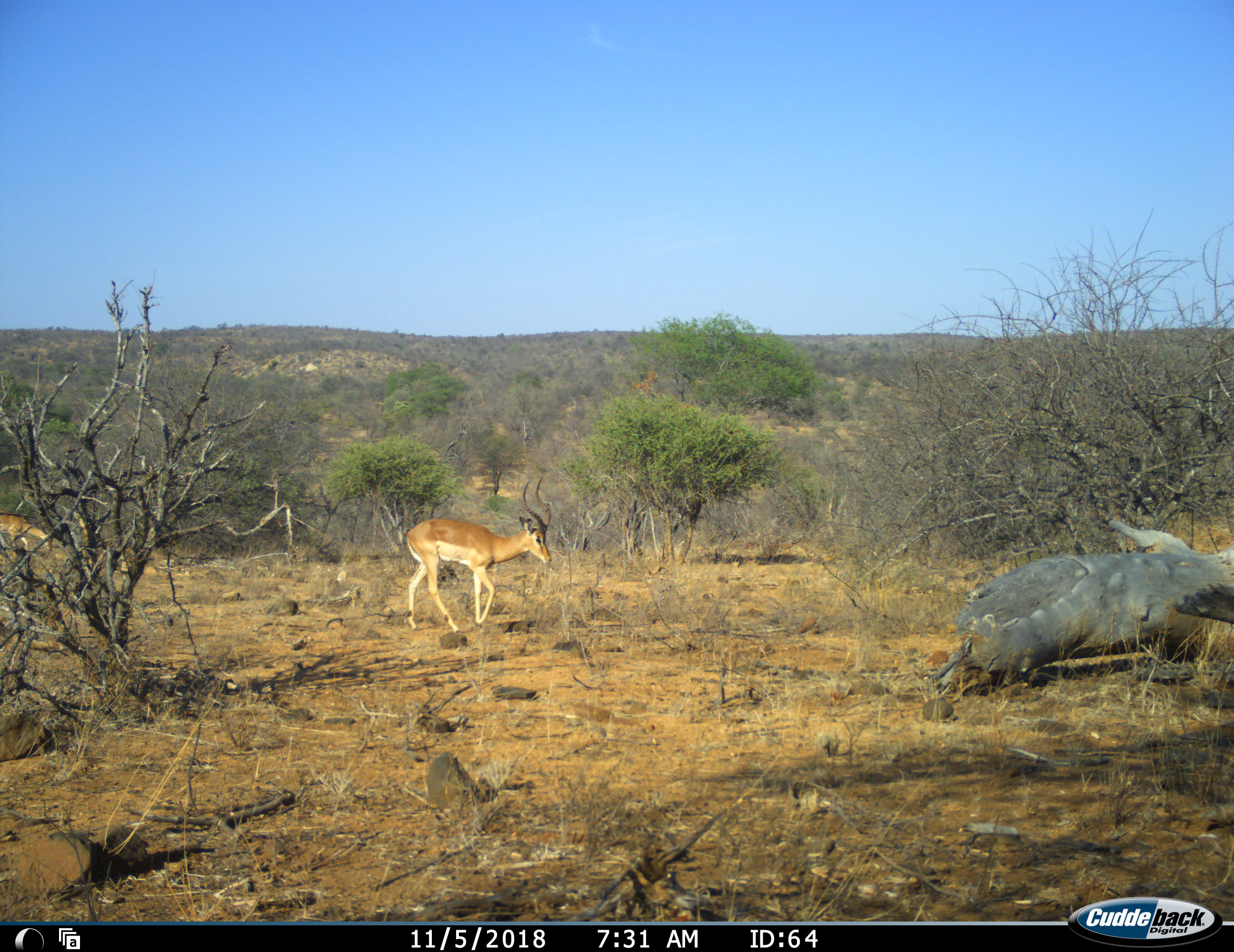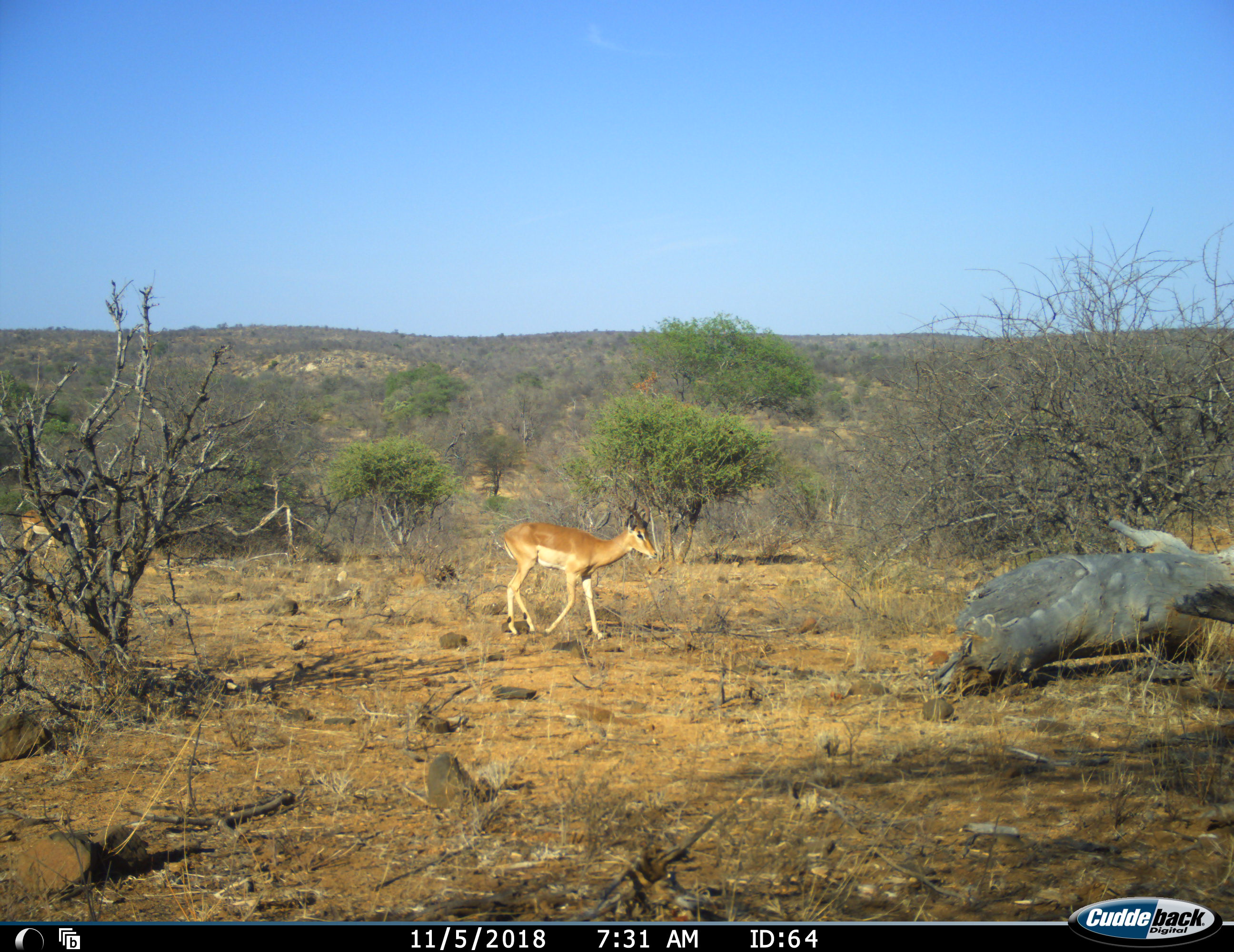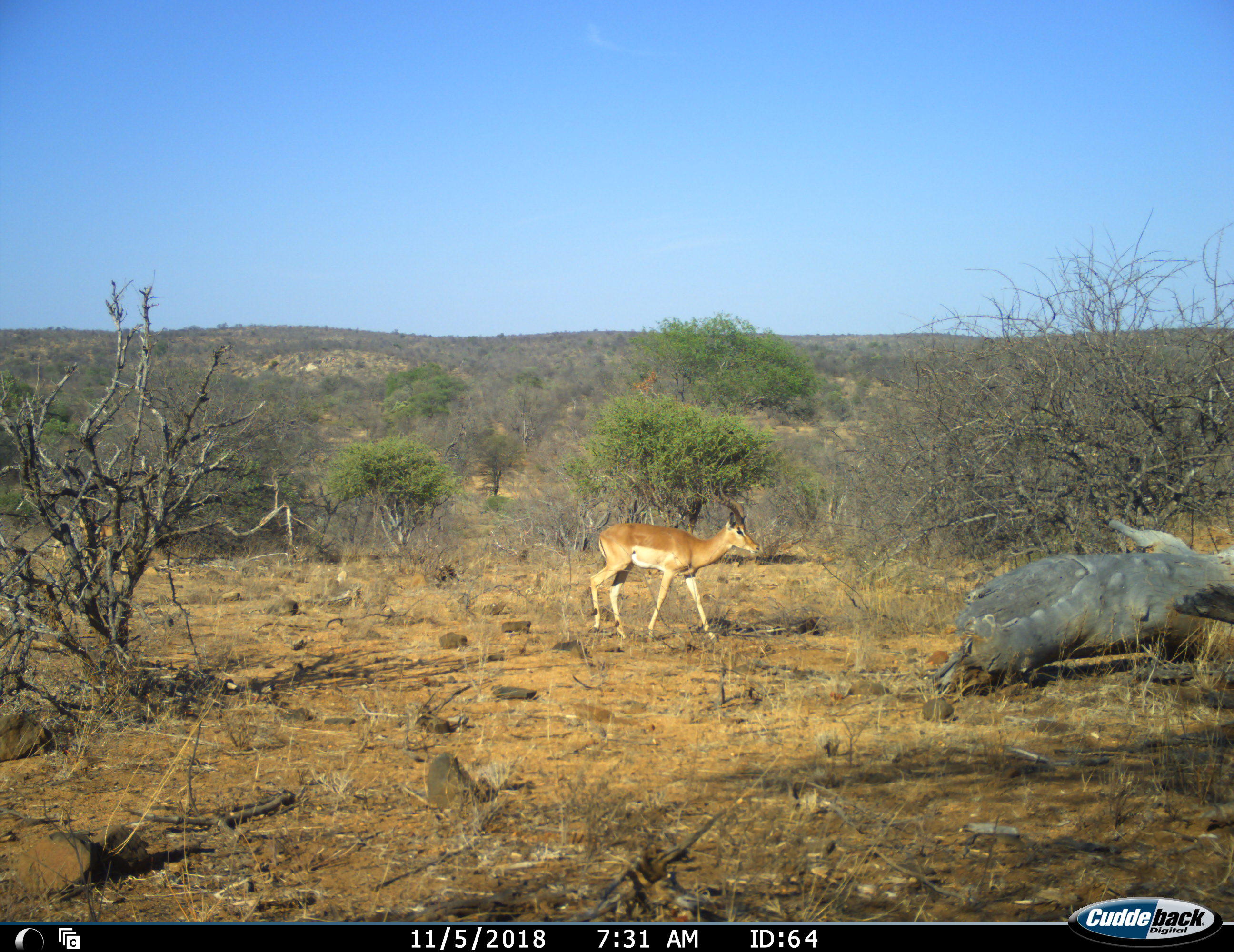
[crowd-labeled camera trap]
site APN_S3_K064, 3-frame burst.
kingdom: Animalia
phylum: Chordata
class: Mammalia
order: Artiodactyla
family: Bovidae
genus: Aepyceros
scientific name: Aepyceros melampus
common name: impala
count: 2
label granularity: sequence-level